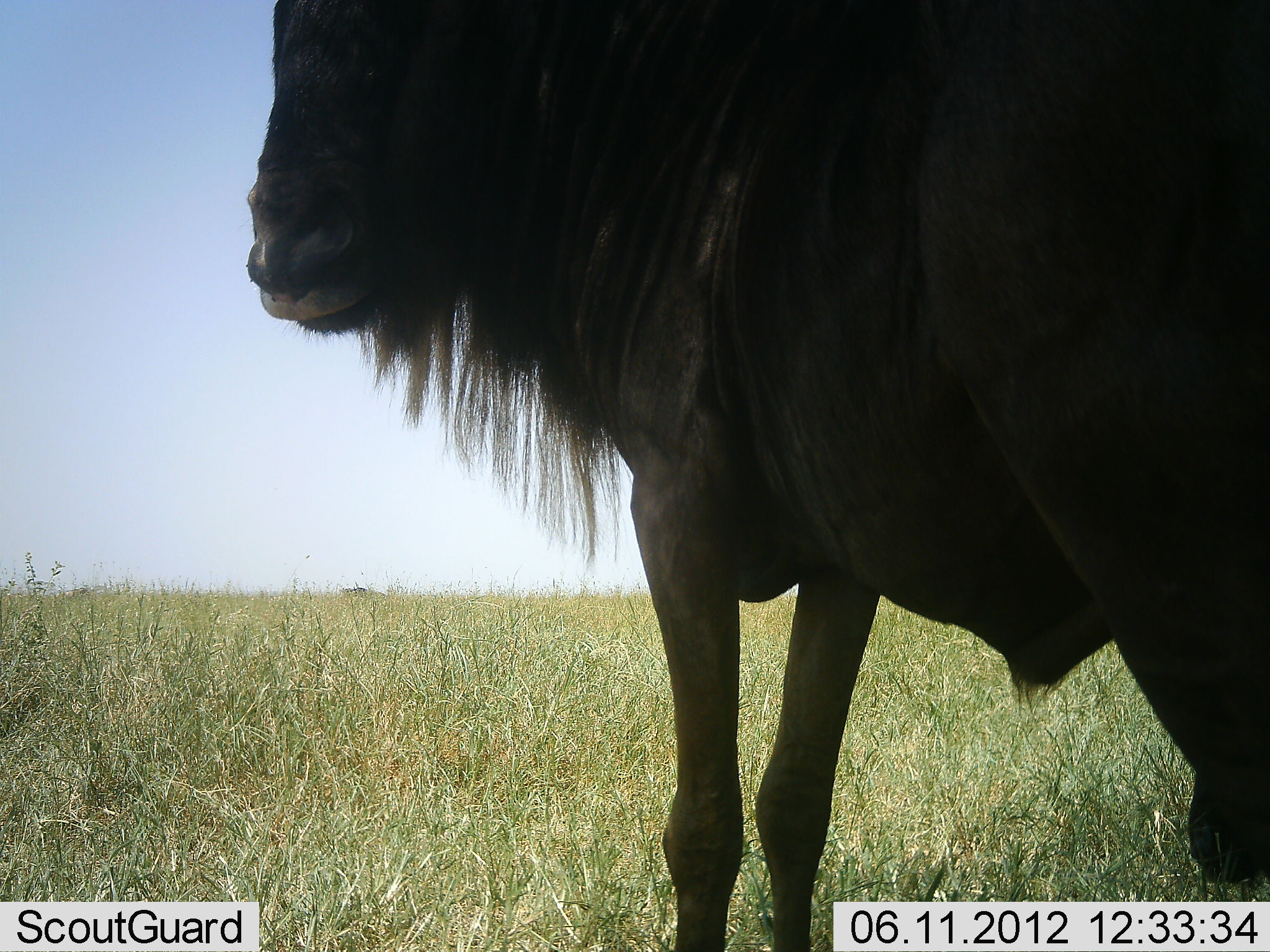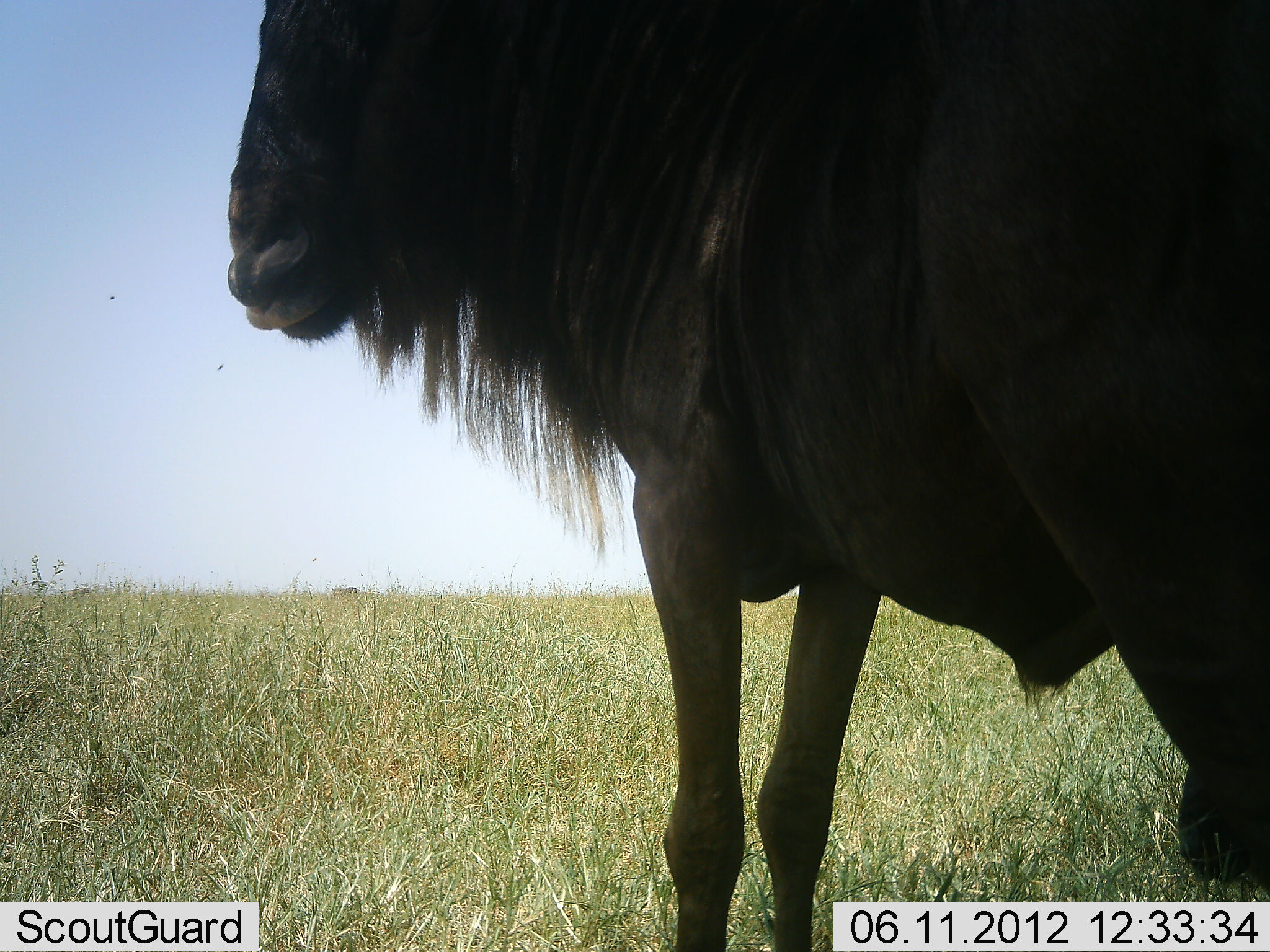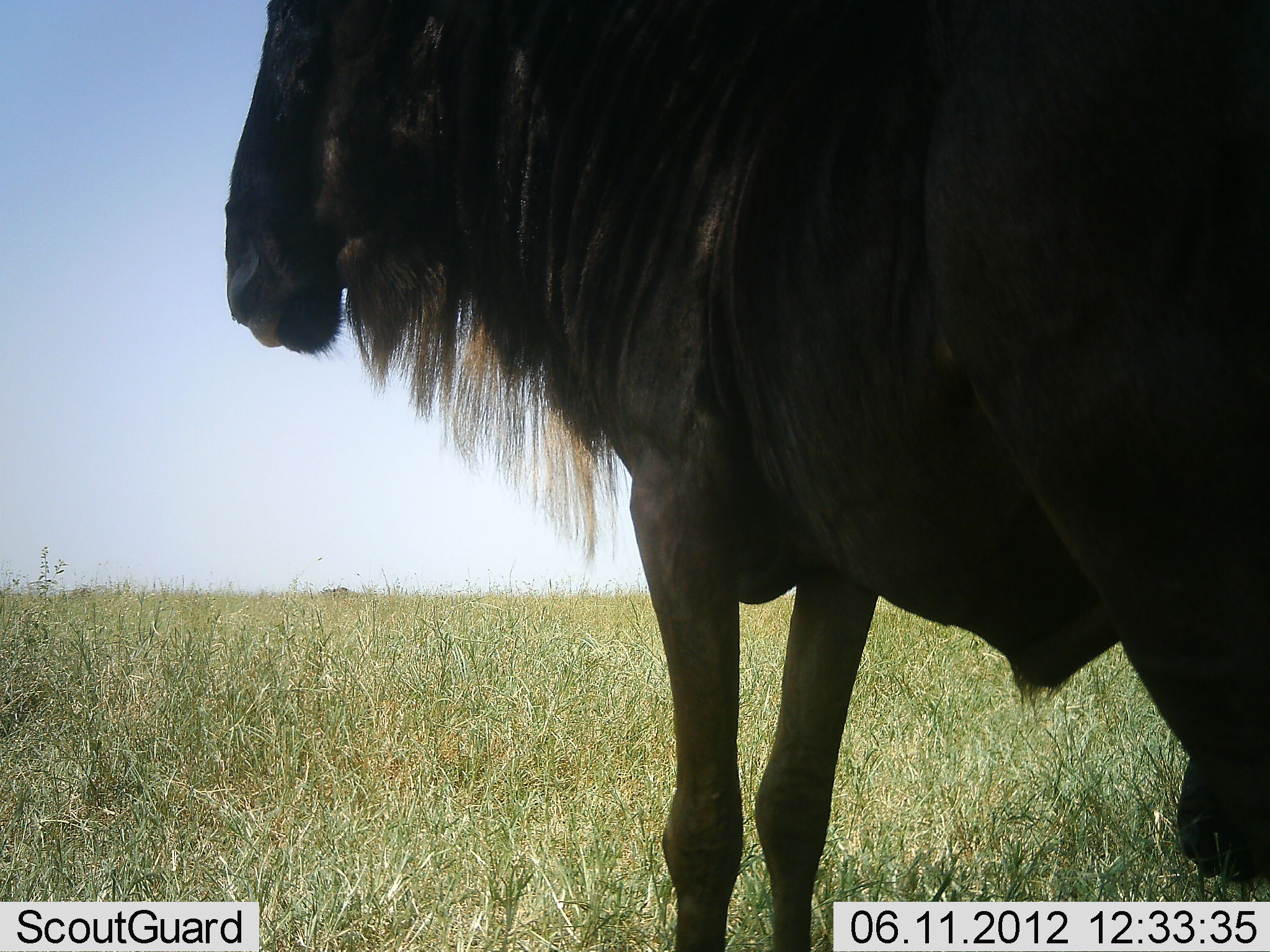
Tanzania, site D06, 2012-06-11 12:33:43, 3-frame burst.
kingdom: Animalia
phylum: Chordata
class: Mammalia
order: Artiodactyla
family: Bovidae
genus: Connochaetes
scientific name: Connochaetes taurinus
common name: blue wildebeest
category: wildebeest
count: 1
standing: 100%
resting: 0%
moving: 36%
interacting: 0%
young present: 0%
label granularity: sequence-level